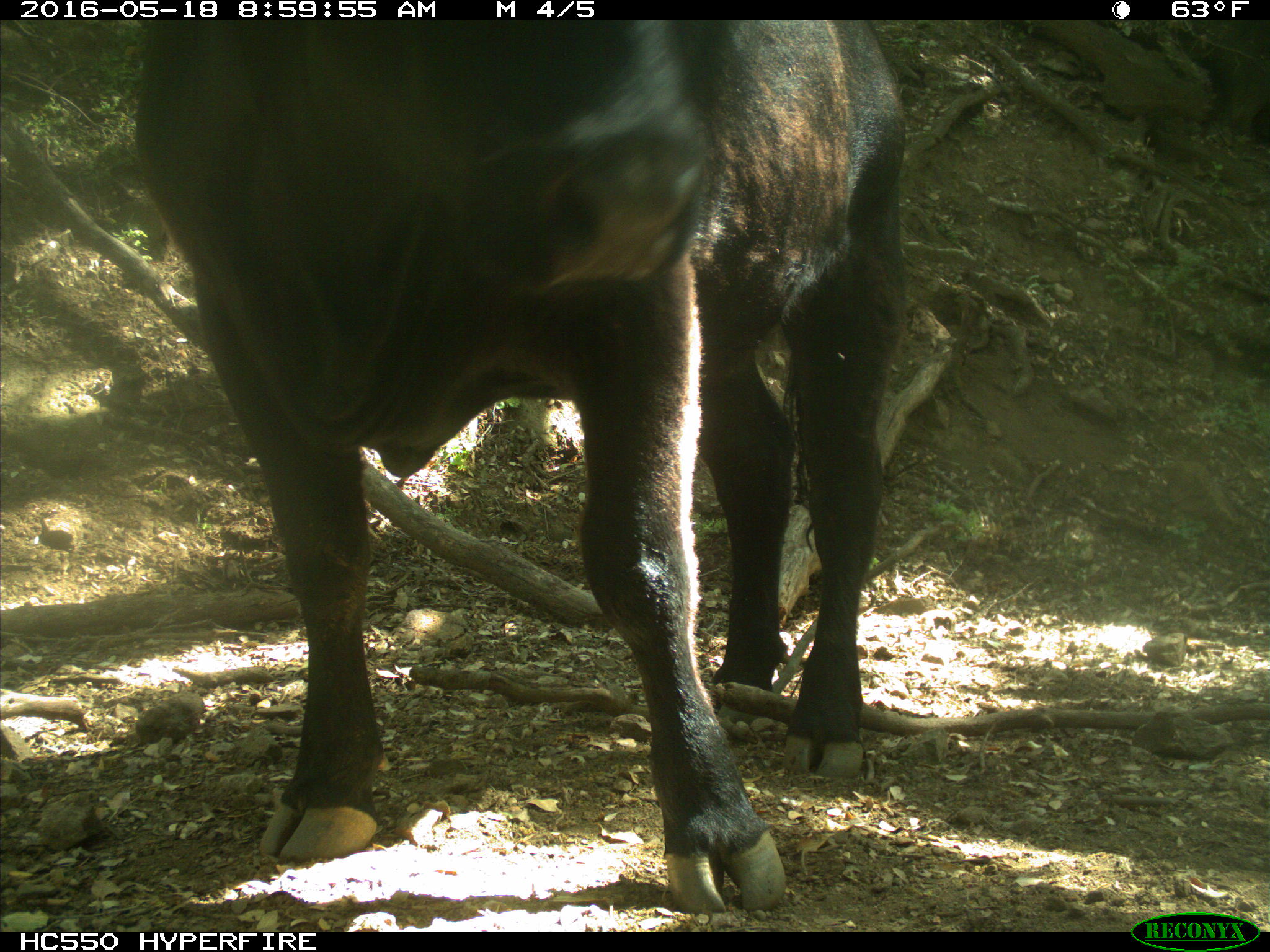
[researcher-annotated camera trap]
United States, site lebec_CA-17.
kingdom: Animalia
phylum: Chordata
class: Mammalia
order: Artiodactyla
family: Bovidae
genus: Bos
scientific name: Bos taurus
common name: domestic cow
Bos taurus (domestic cow).